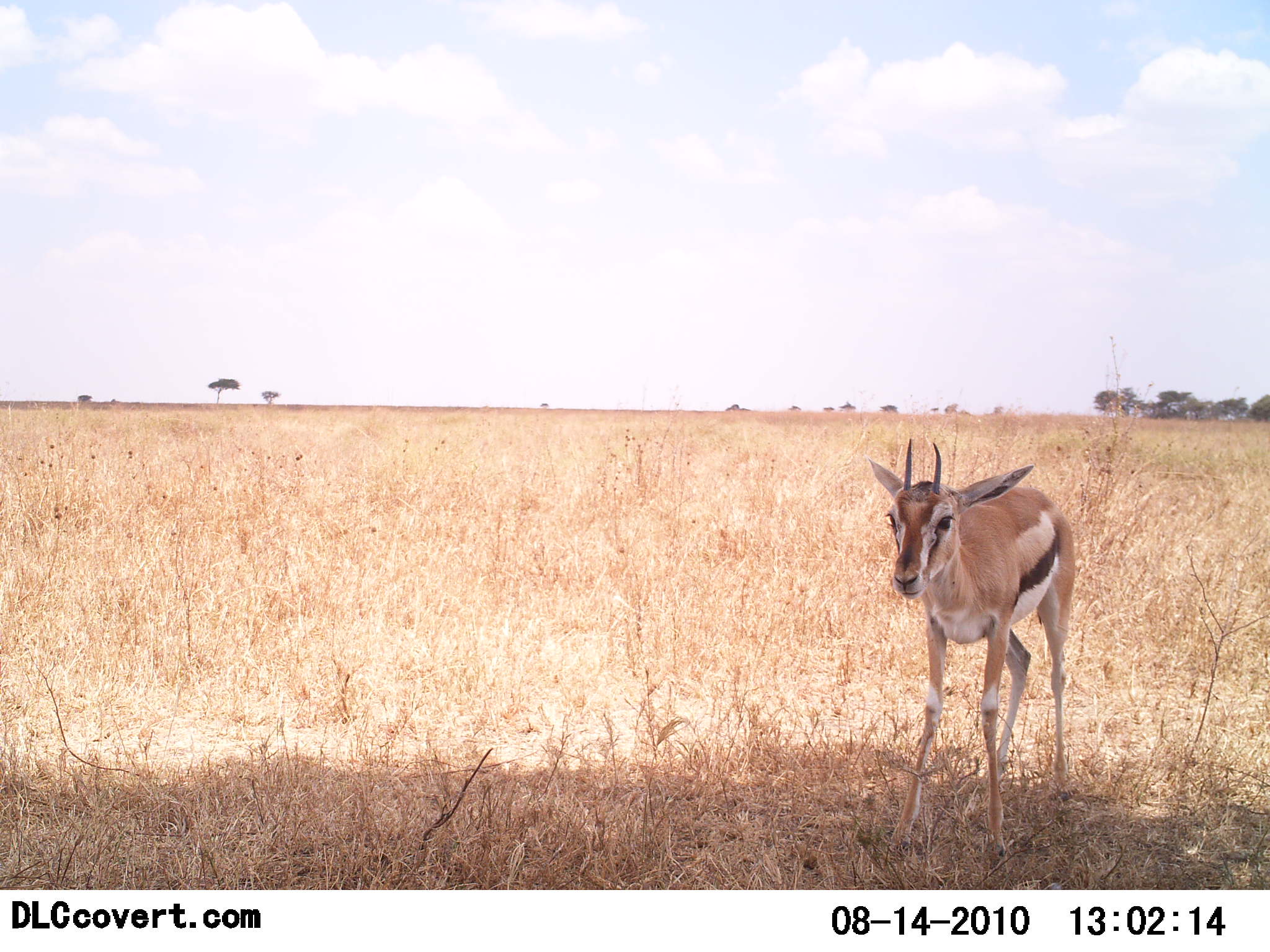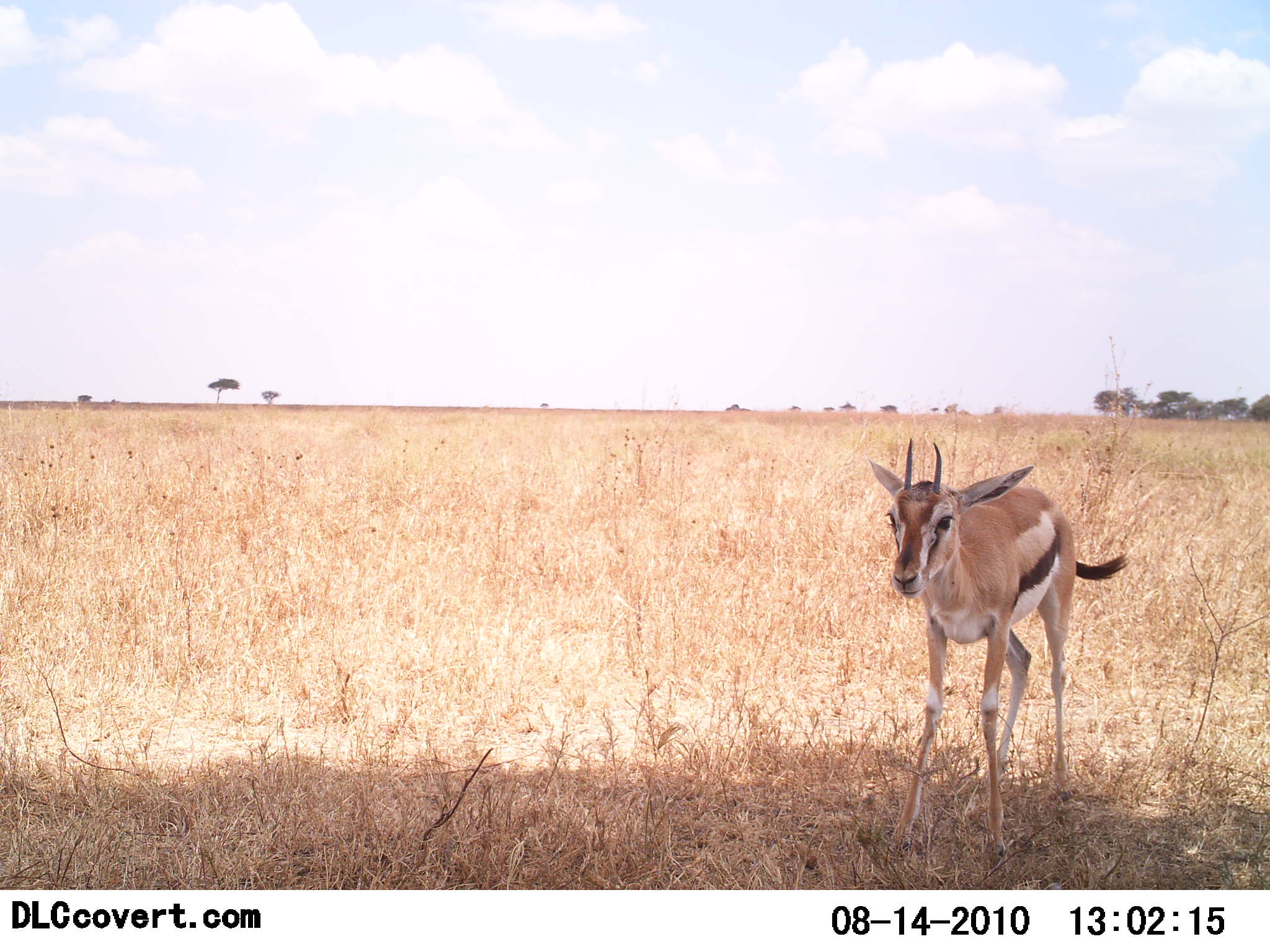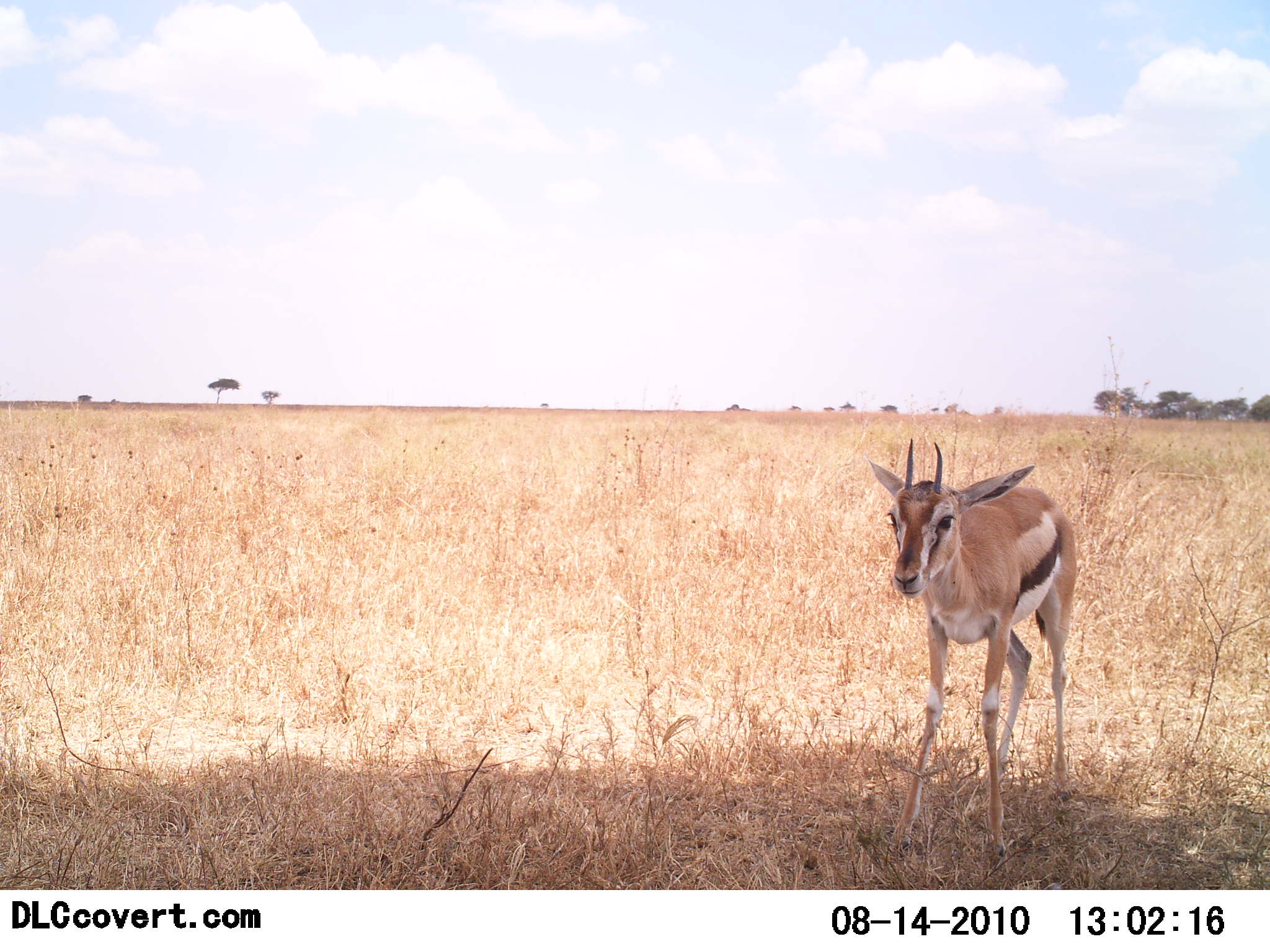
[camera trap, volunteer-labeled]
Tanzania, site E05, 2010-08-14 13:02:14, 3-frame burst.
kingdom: Animalia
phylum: Chordata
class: Mammalia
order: Artiodactyla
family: Bovidae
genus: Eudorcas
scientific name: Eudorcas thomsonii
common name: thomson's gazelle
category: gazellethomsons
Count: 1.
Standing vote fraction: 100%.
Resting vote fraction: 0%.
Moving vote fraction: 0%.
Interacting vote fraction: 0%.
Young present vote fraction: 0%.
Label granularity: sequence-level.